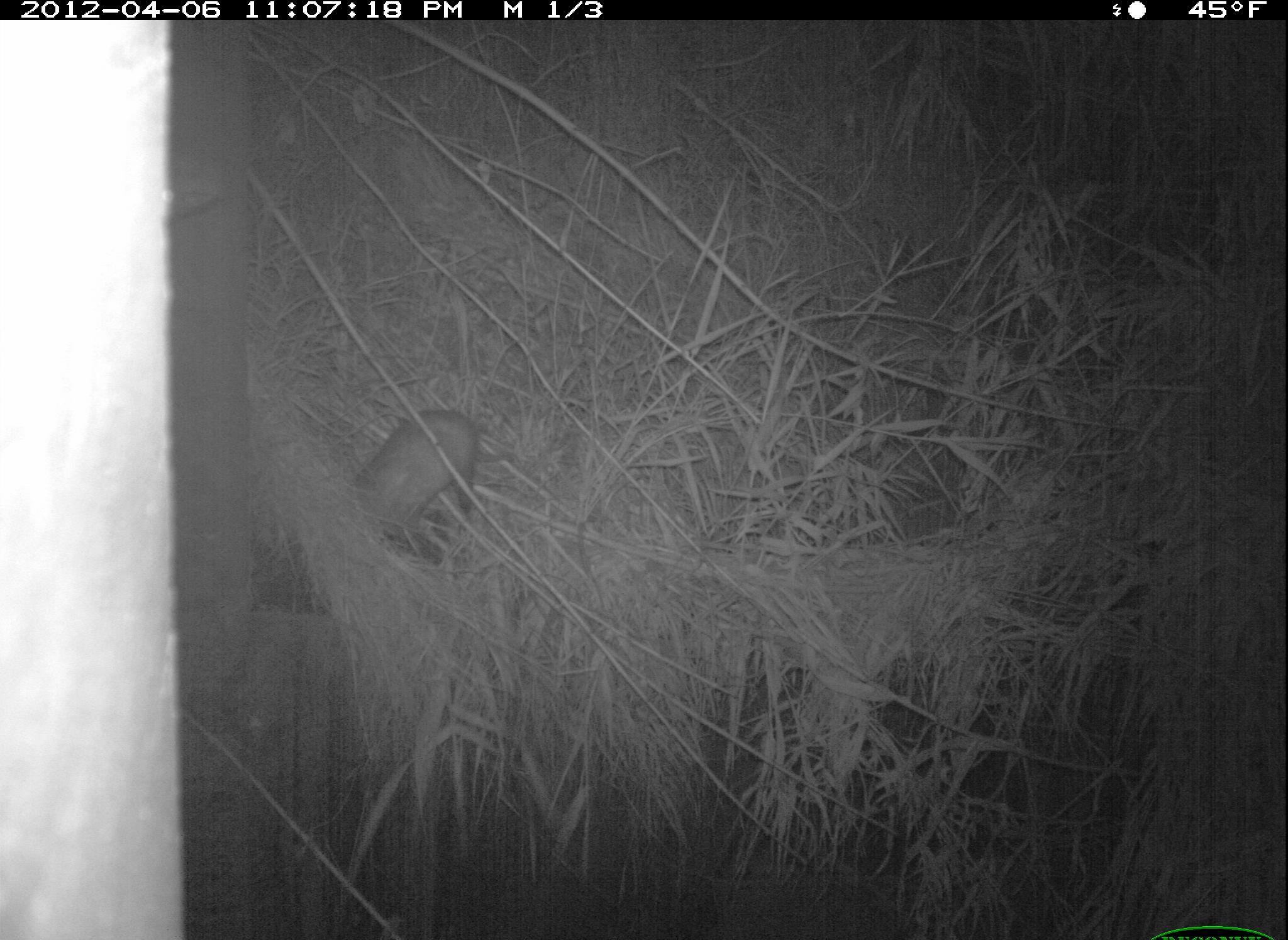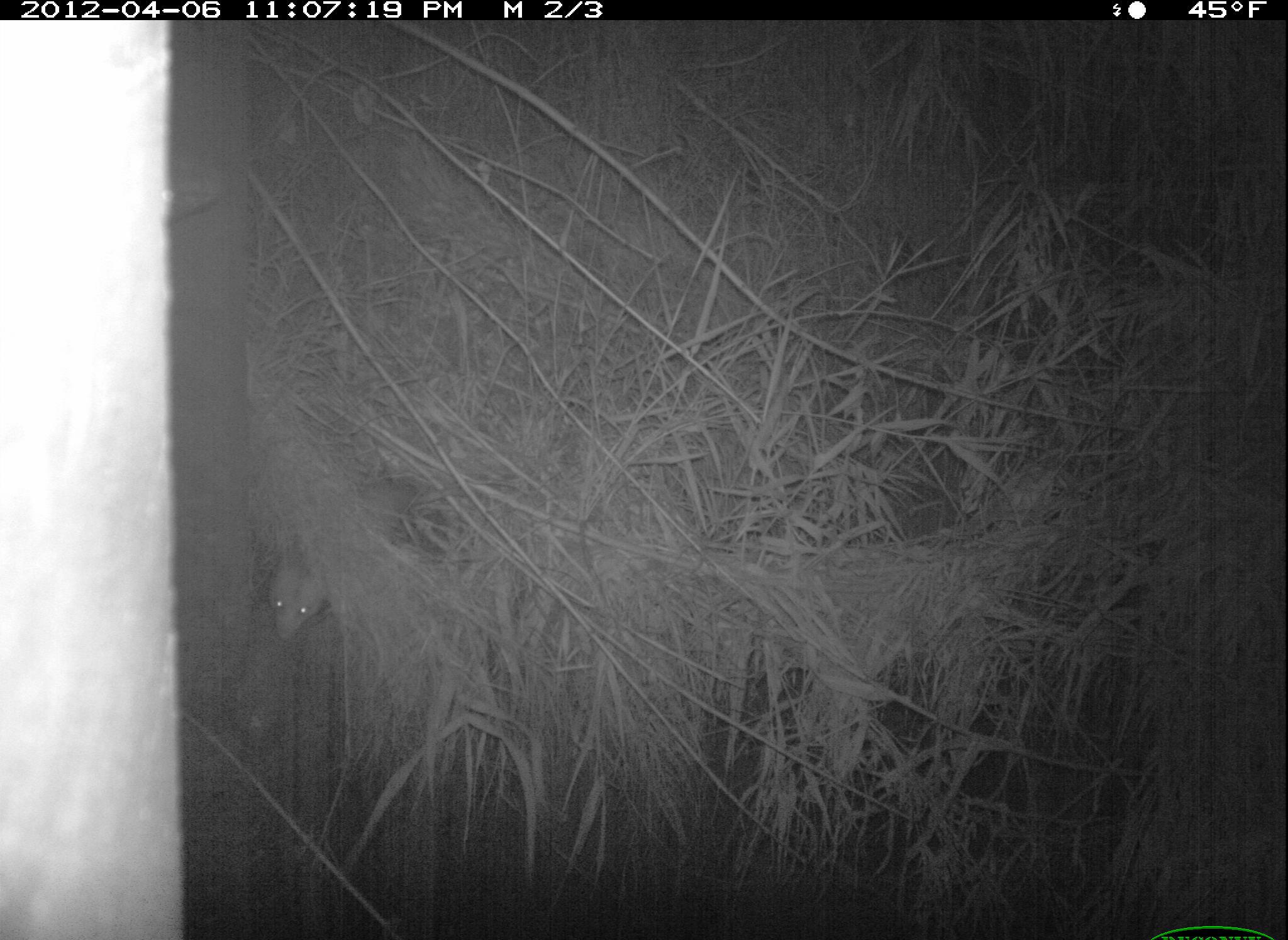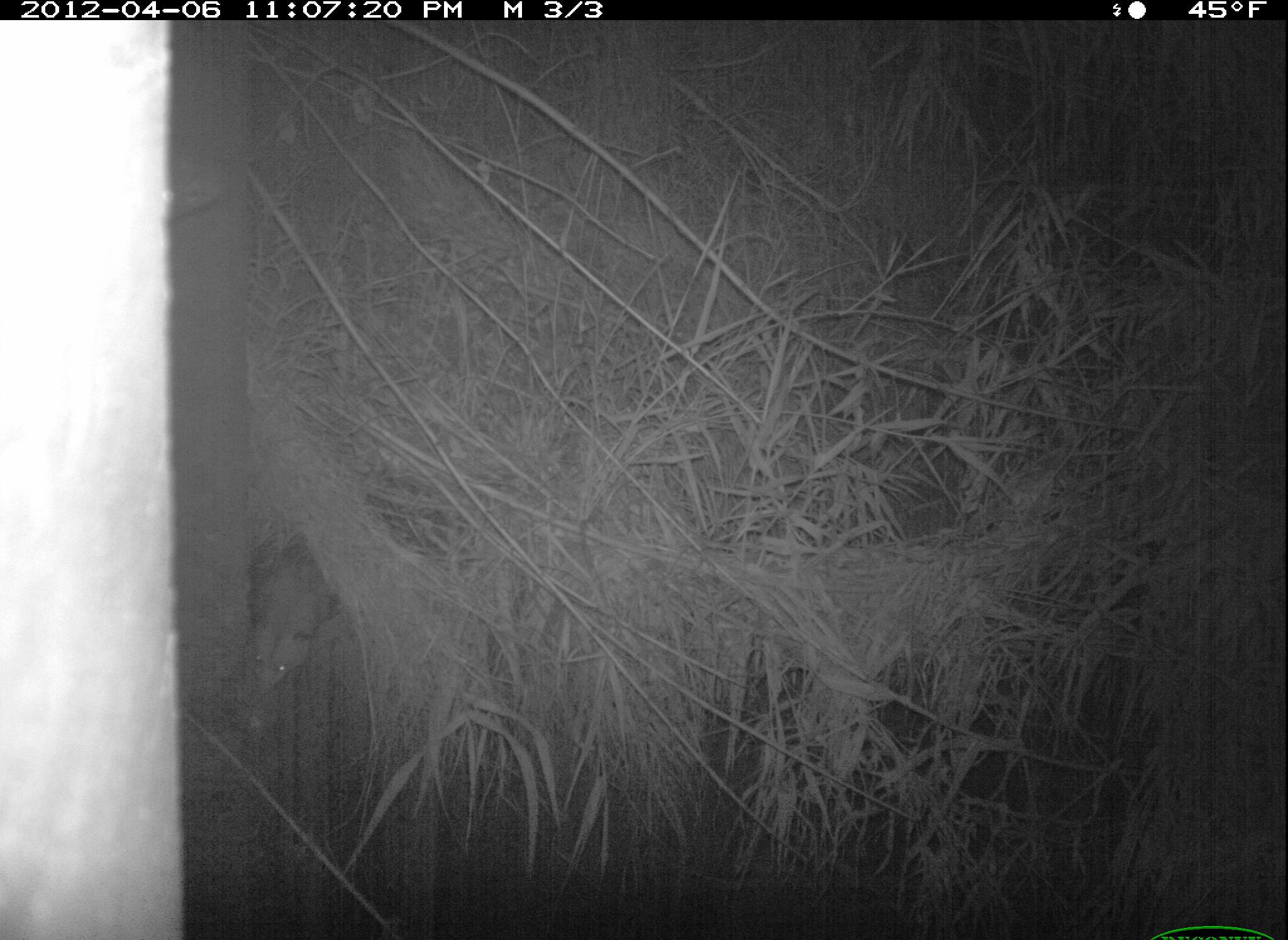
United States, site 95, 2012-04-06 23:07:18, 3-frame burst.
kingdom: Animalia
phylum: Chordata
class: Mammalia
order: Didelphimorphia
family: Didelphidae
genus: Didelphis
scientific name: Didelphis virginiana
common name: virginia opossum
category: opossum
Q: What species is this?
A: Opossum (virginia opossum) (Didelphis virginiana).